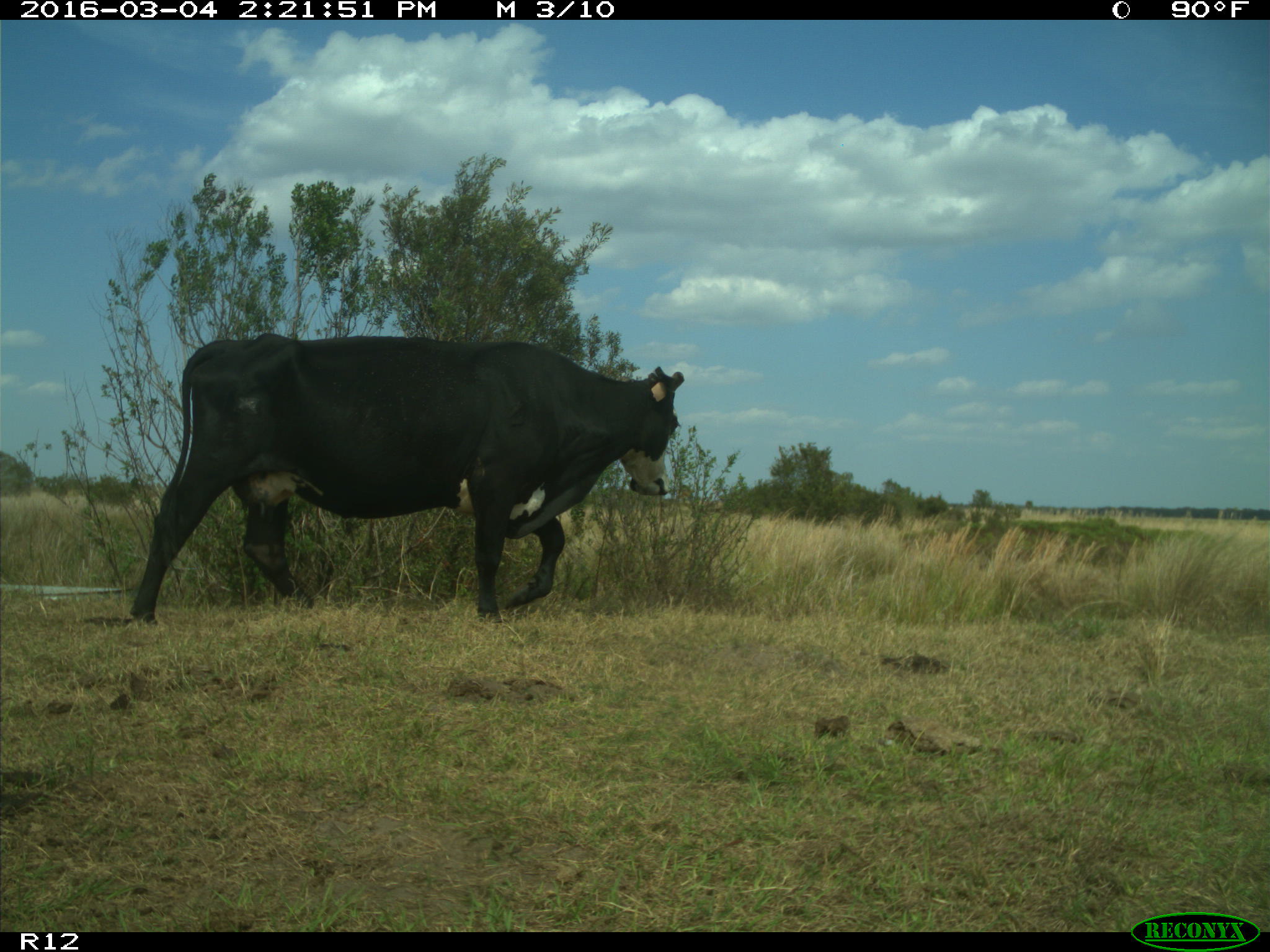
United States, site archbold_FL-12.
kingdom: Animalia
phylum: Chordata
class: Mammalia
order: Artiodactyla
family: Bovidae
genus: Bos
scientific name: Bos taurus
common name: domestic cow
Bos taurus (domestic cow).